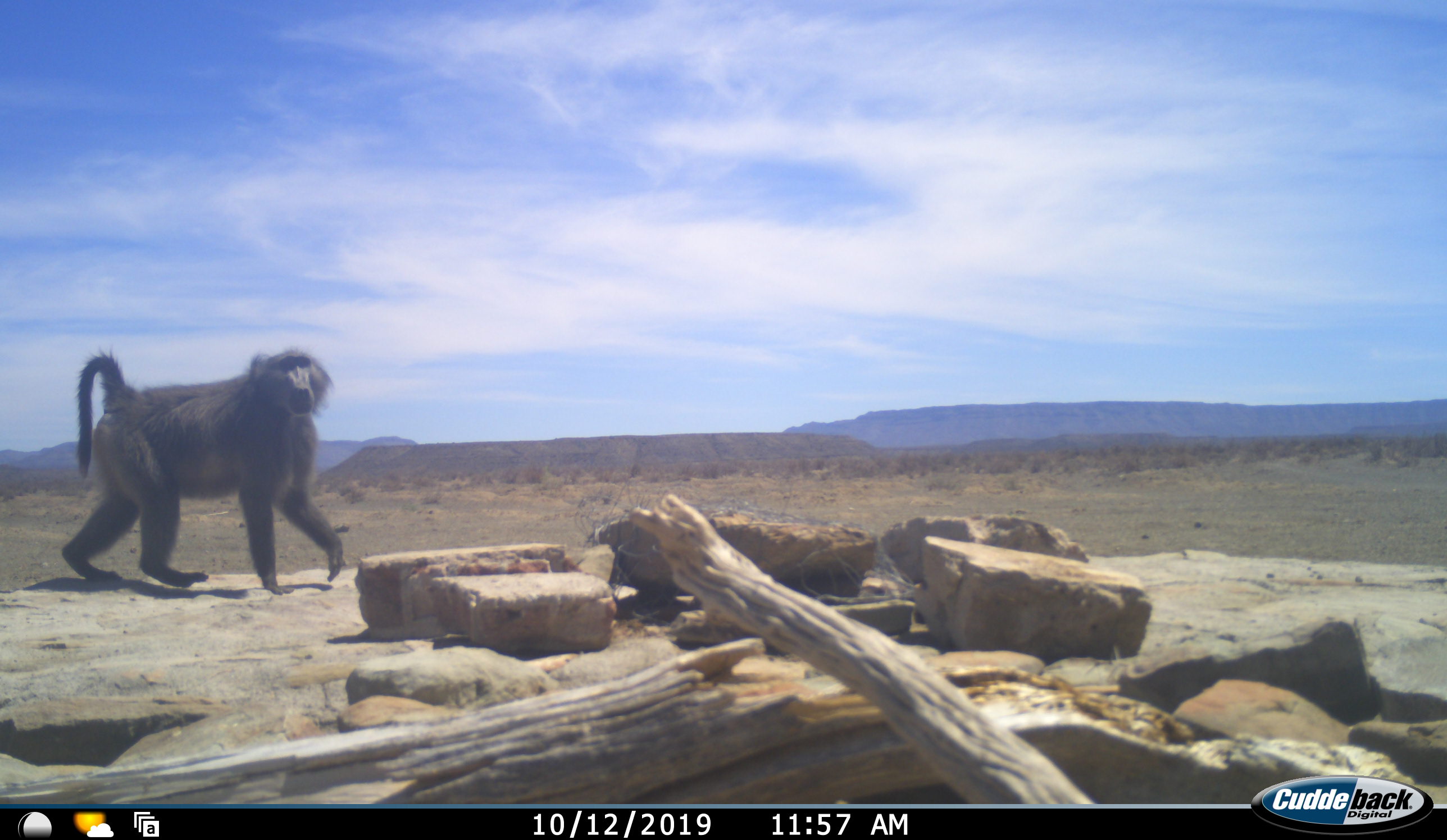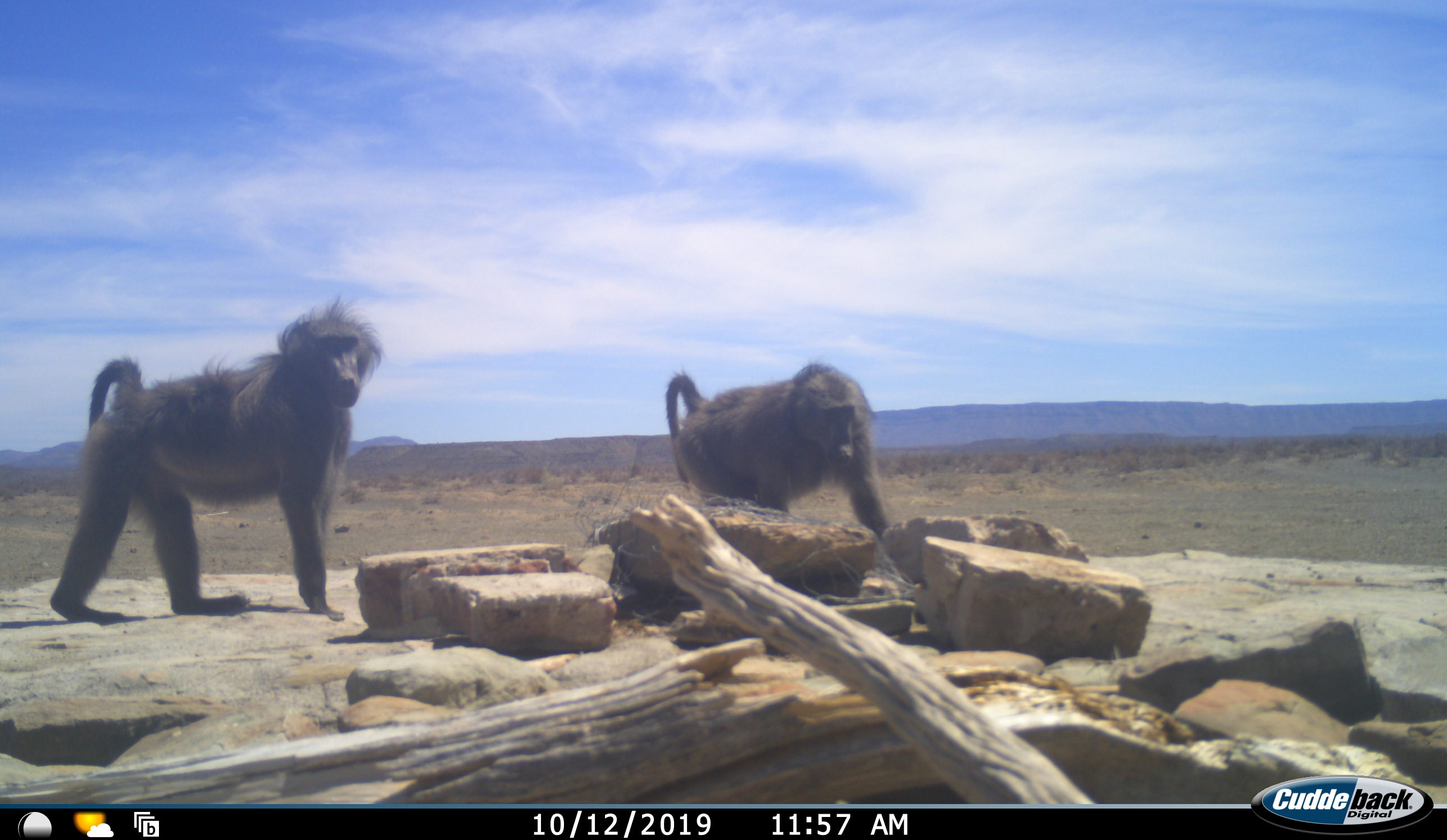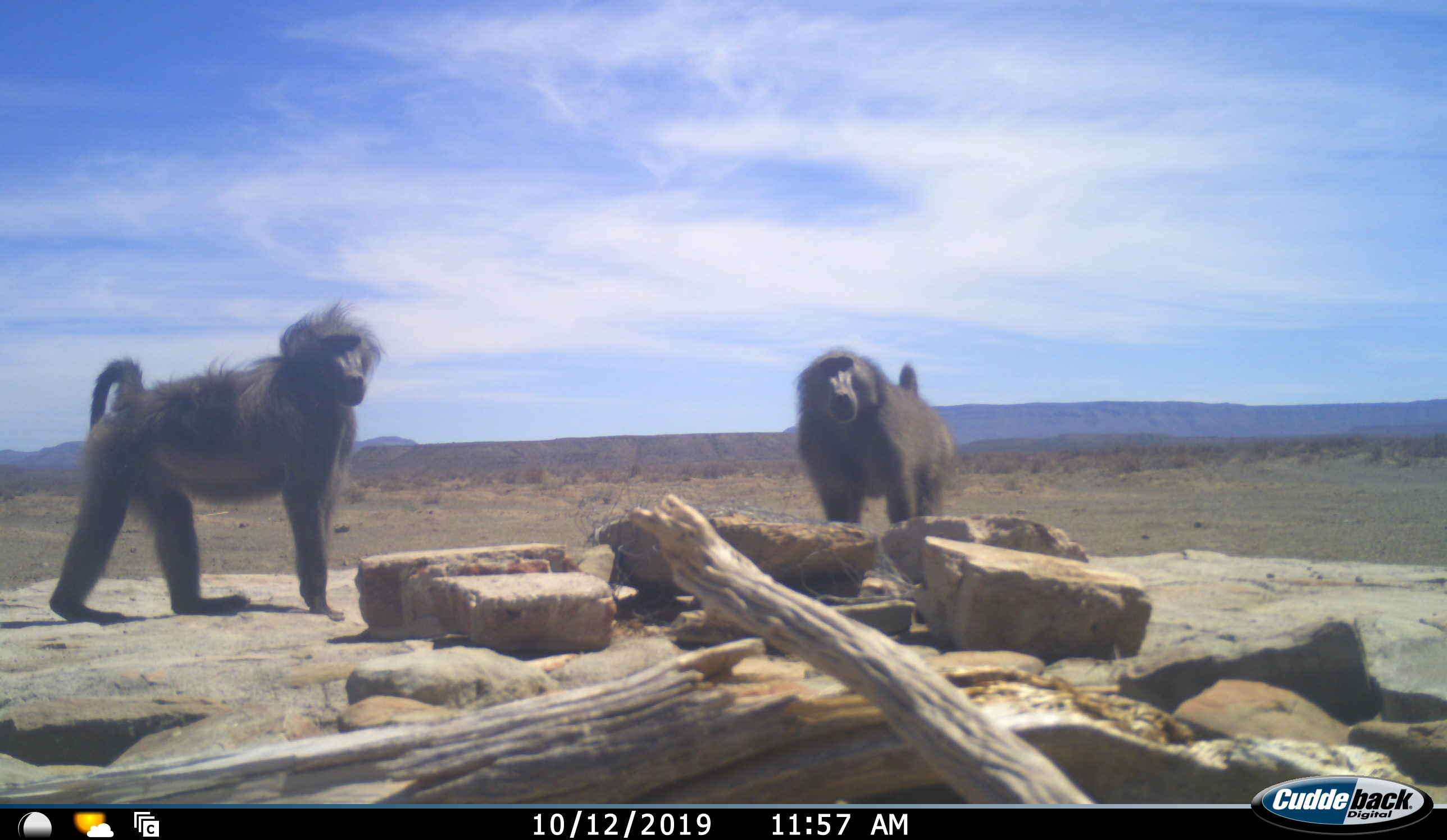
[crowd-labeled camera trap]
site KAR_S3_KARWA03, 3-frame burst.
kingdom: Animalia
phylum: Chordata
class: Mammalia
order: Primates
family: Cercopithecidae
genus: Papio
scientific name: Papio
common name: baboon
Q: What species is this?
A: Baboon (Papio).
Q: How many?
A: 2.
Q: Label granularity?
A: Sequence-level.